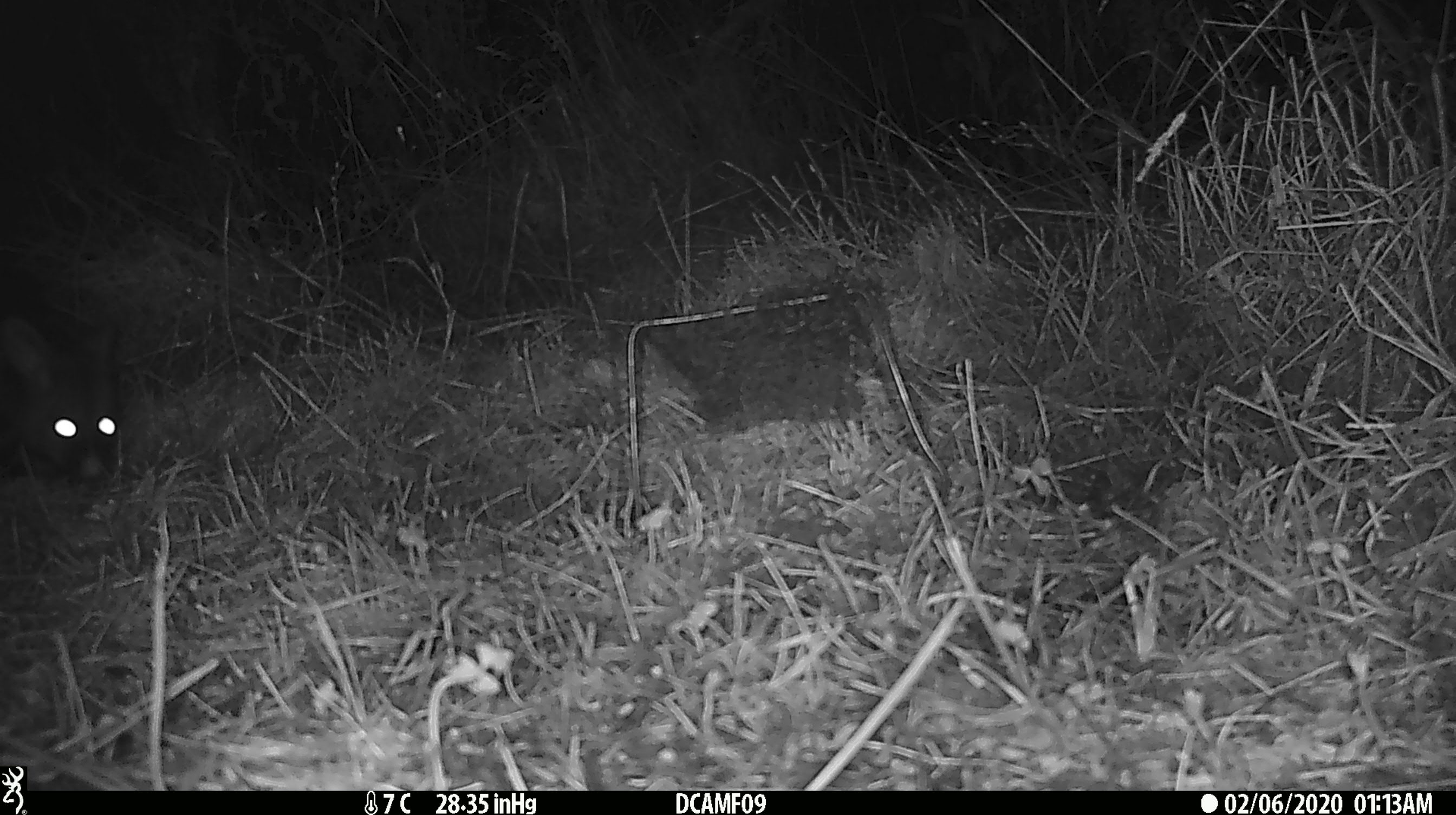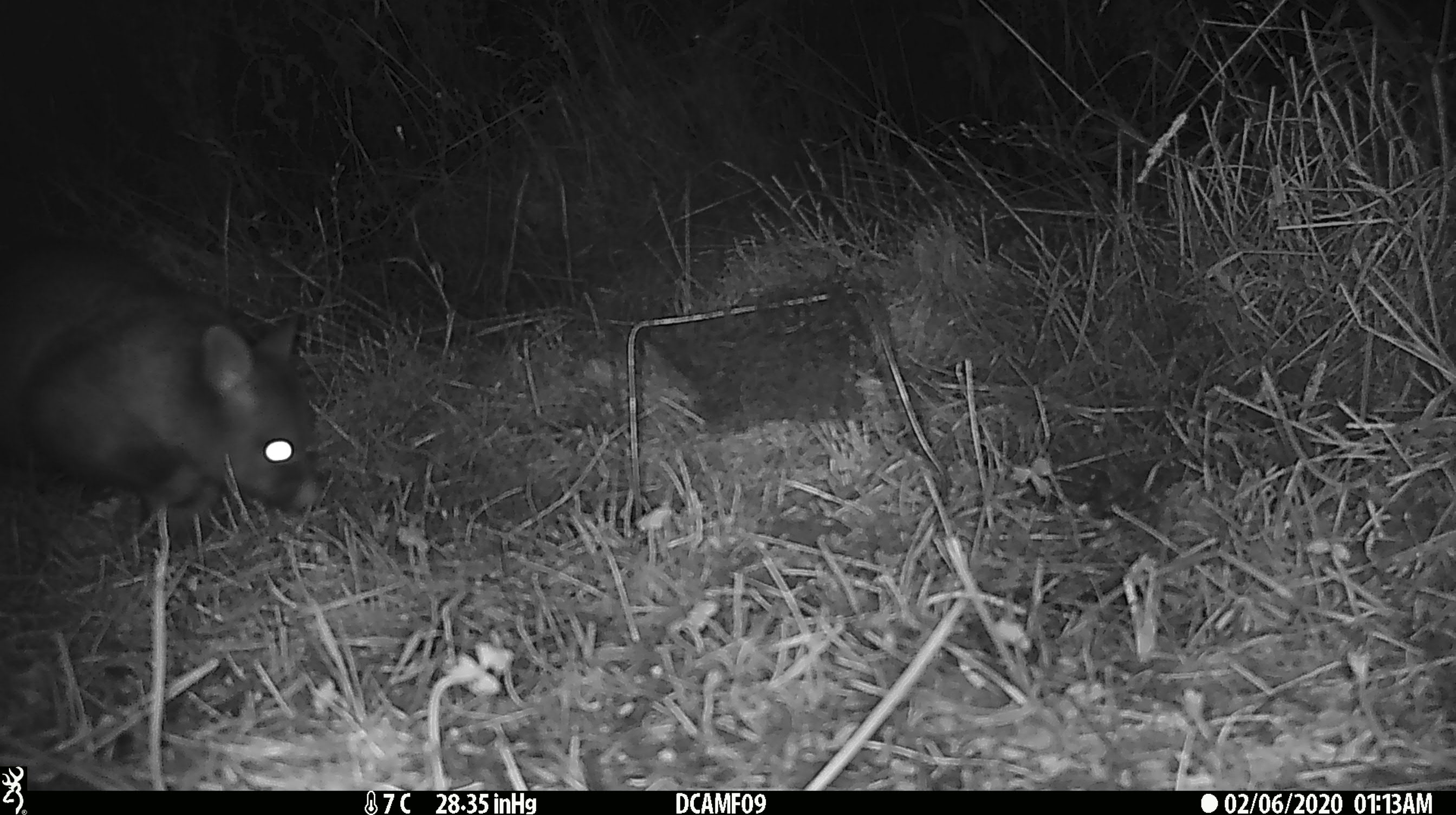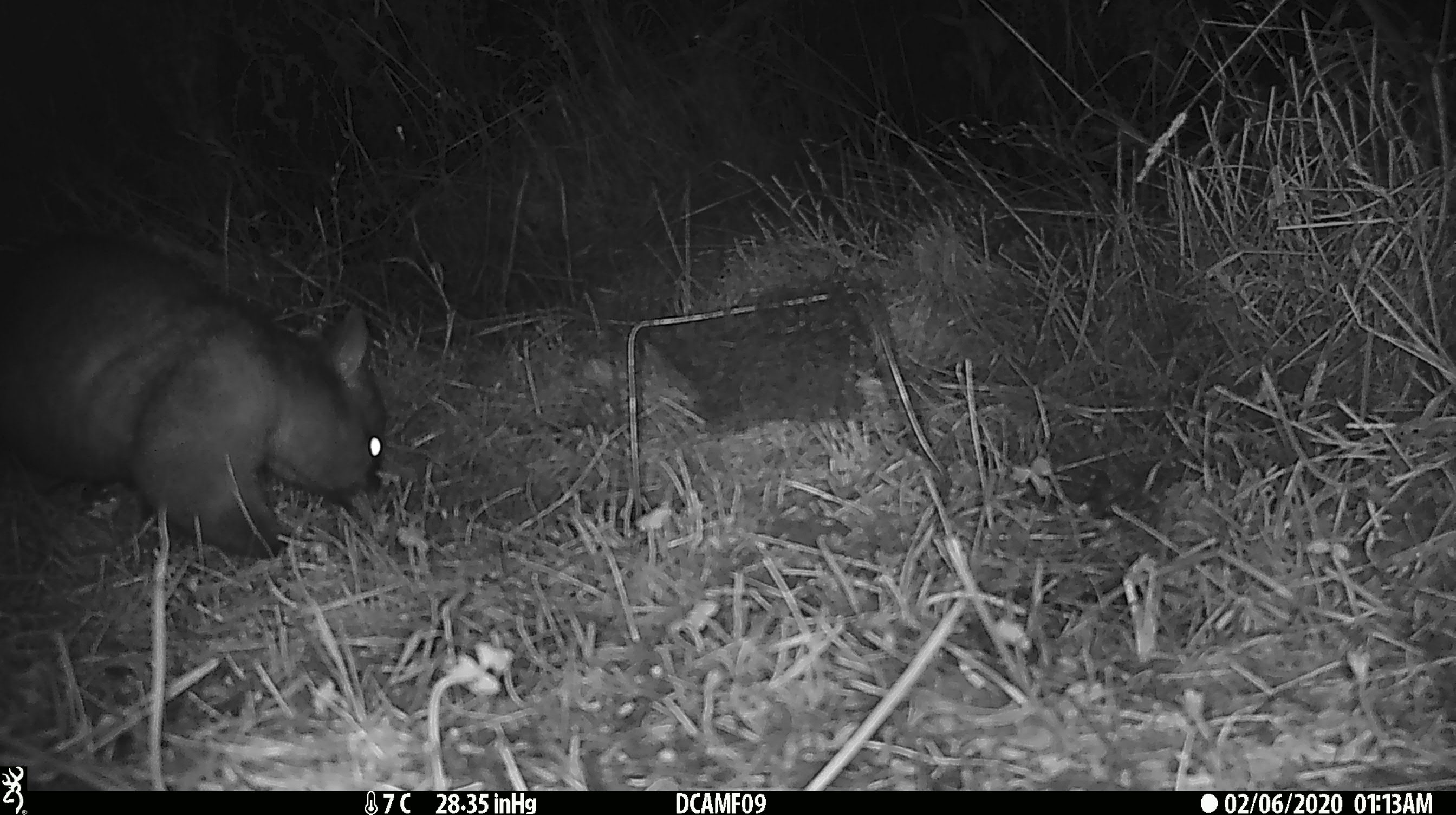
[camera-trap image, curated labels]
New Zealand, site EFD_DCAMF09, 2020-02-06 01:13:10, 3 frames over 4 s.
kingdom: Animalia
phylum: Chordata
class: Mammalia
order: Diprotodontia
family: Phalangeridae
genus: Trichosurus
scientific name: Trichosurus vulpecula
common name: common brushtail possum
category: possum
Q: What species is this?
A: Possum (common brushtail possum) (Trichosurus vulpecula).